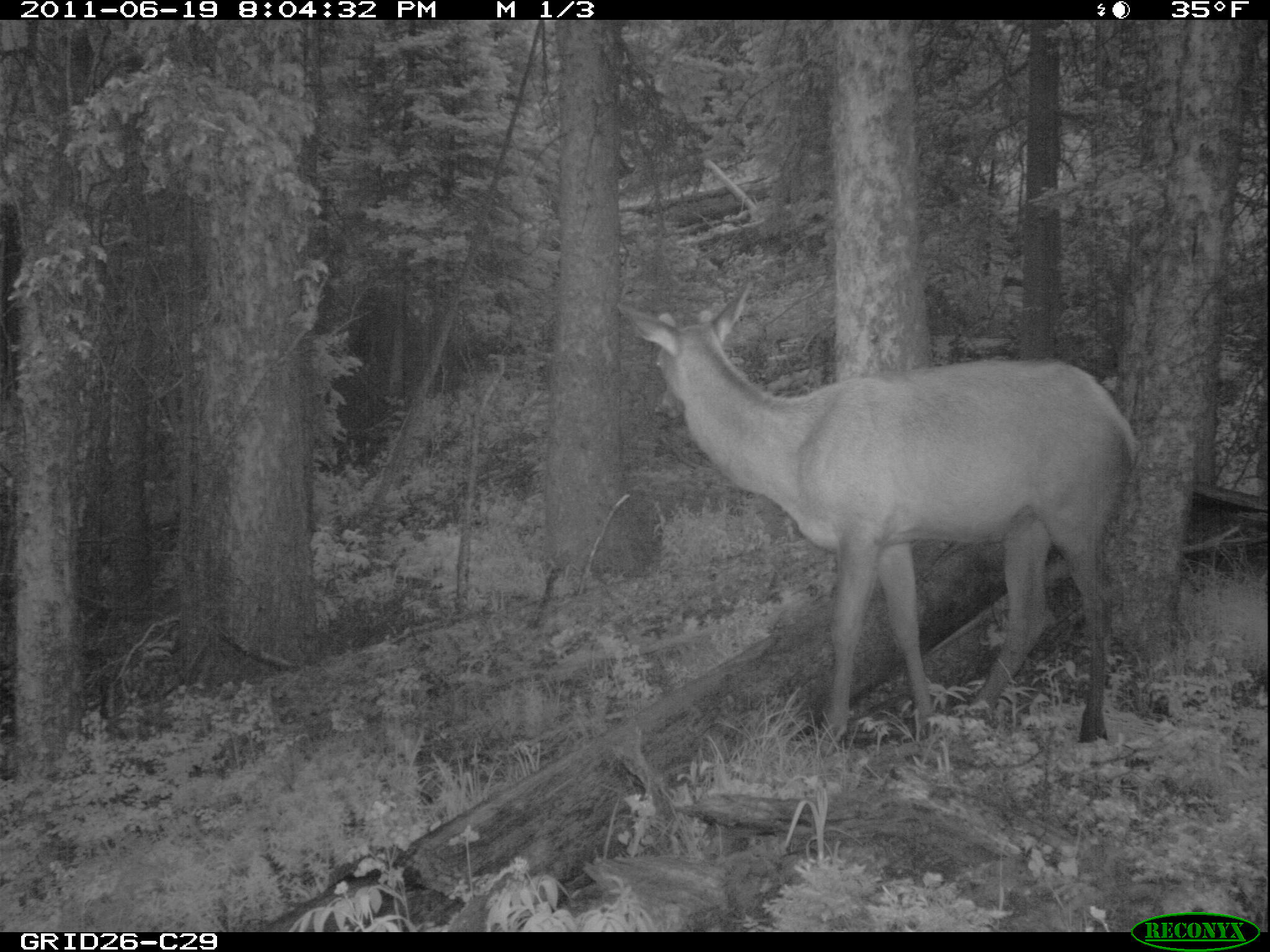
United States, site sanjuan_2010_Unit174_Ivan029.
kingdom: Animalia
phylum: Chordata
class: Mammalia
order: Artiodactyla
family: Cervidae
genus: Cervus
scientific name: Cervus elaphus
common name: red deer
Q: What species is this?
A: Cervus elaphus (red deer).